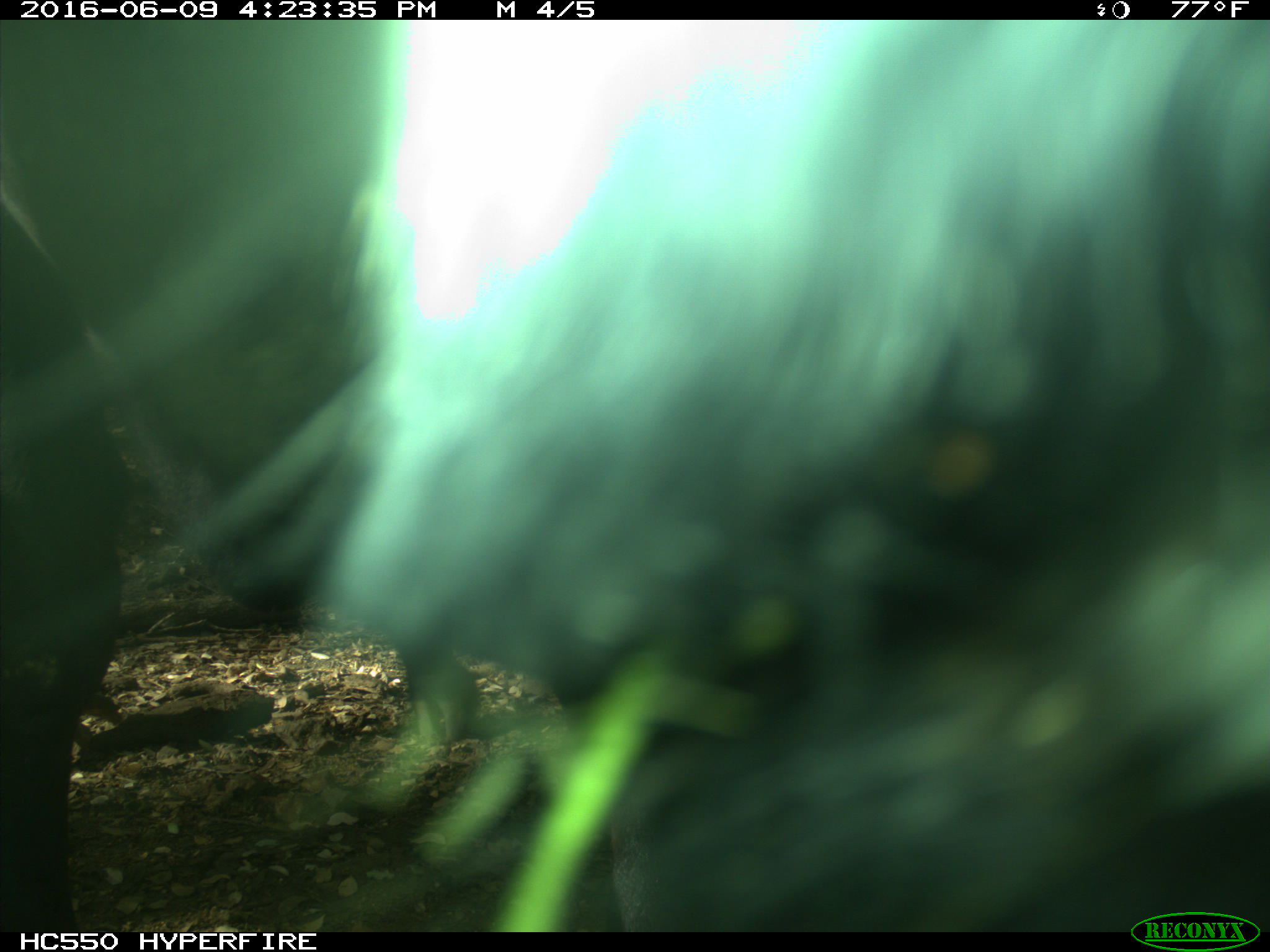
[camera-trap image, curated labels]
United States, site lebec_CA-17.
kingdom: Animalia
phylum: Chordata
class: Mammalia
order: Artiodactyla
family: Bovidae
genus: Bos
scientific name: Bos taurus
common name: domestic cow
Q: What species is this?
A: Bos taurus (domestic cow).